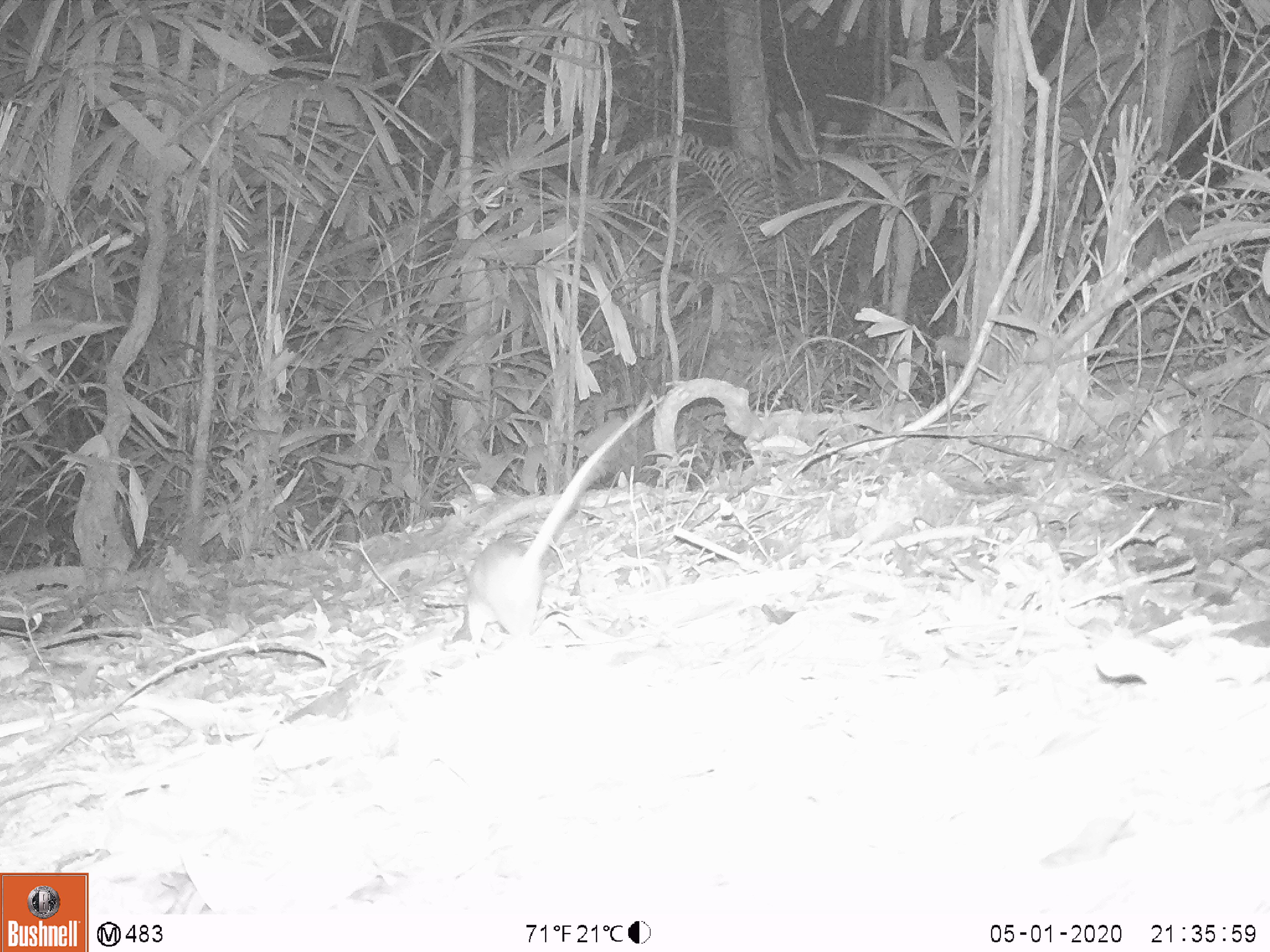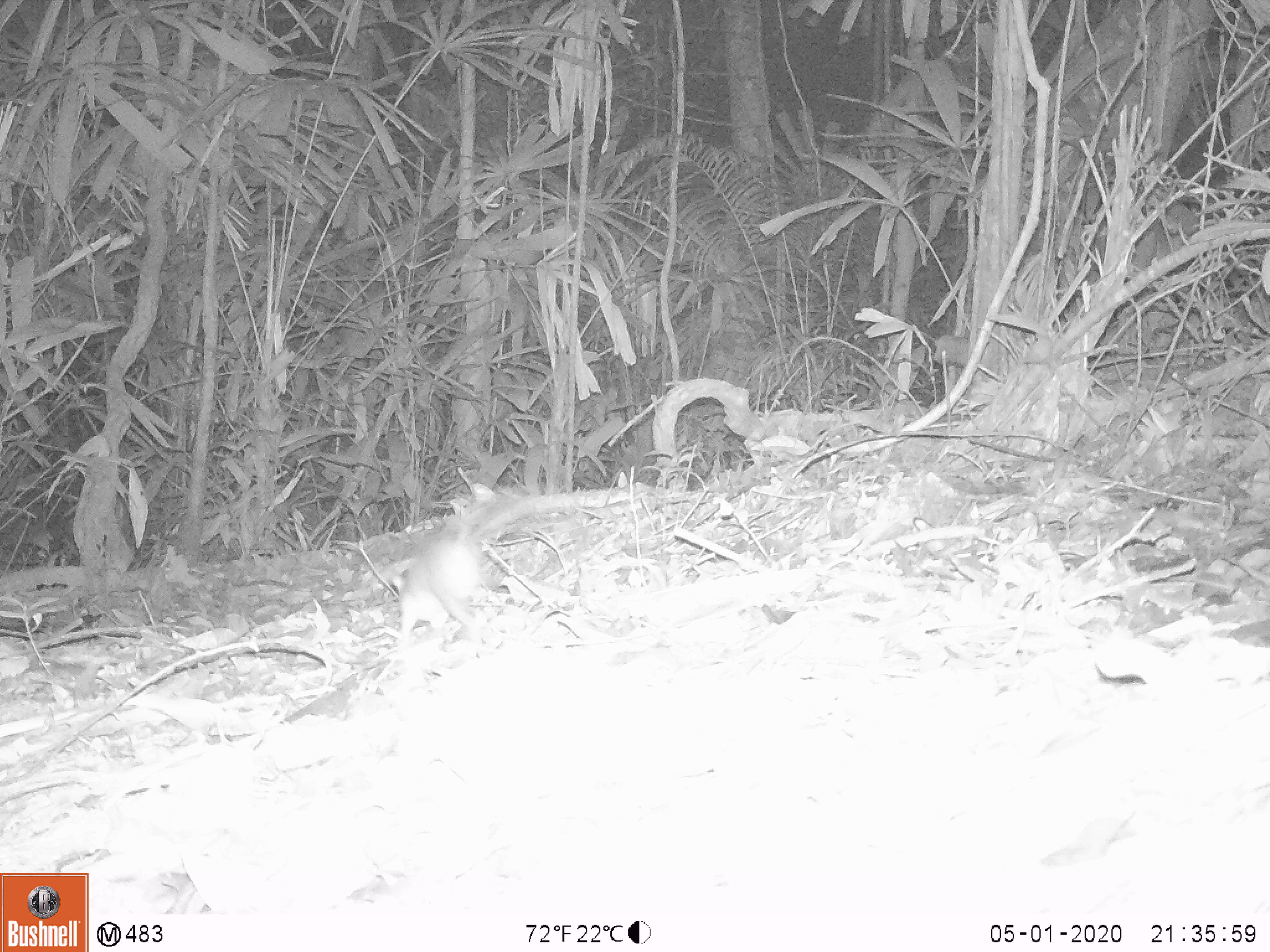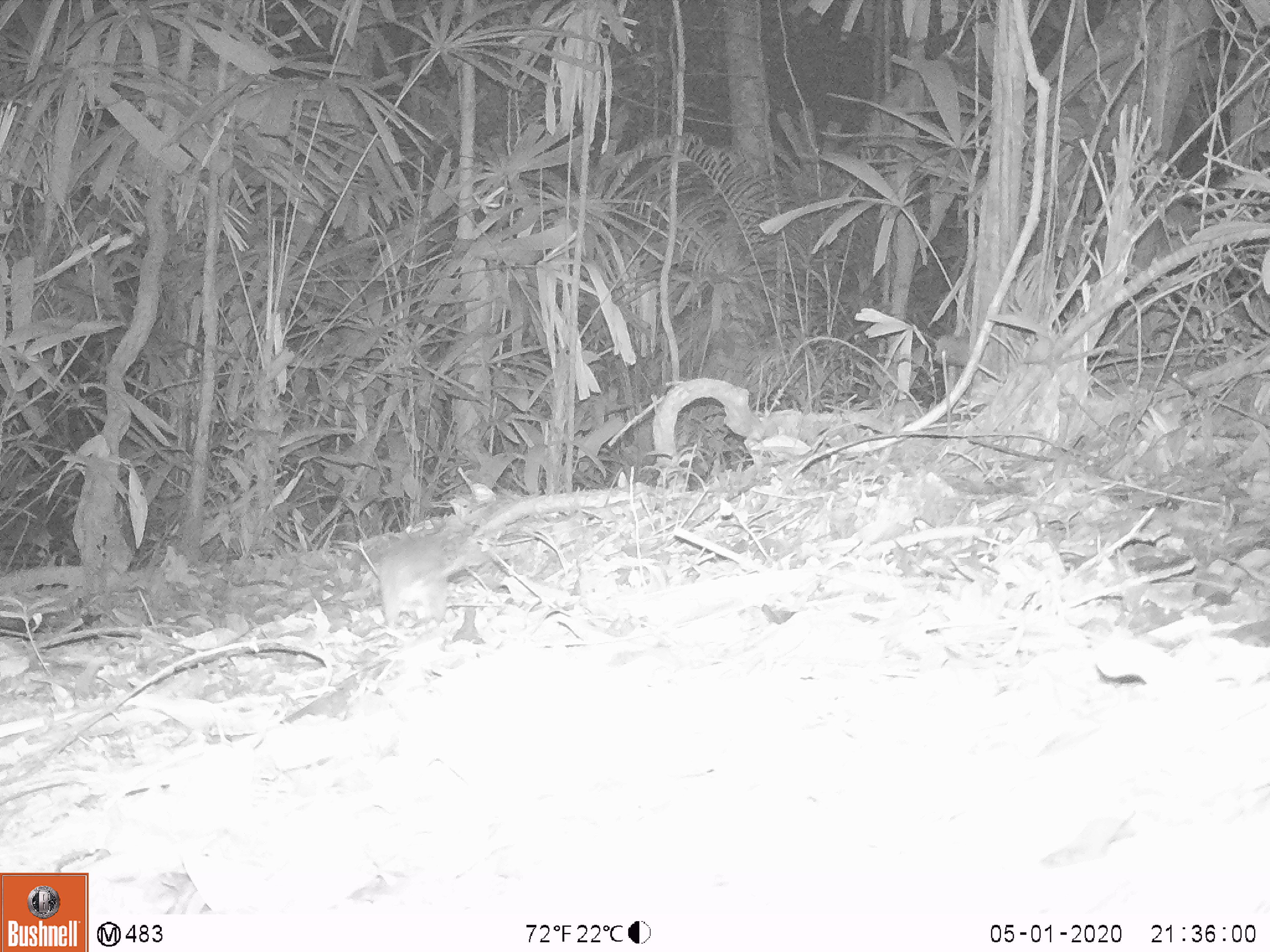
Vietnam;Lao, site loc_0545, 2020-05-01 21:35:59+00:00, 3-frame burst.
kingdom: Animalia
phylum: Chordata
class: Mammalia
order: Rodentia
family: Muridae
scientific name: Muridae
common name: old-world mice and rats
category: unidentified murid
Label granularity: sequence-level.